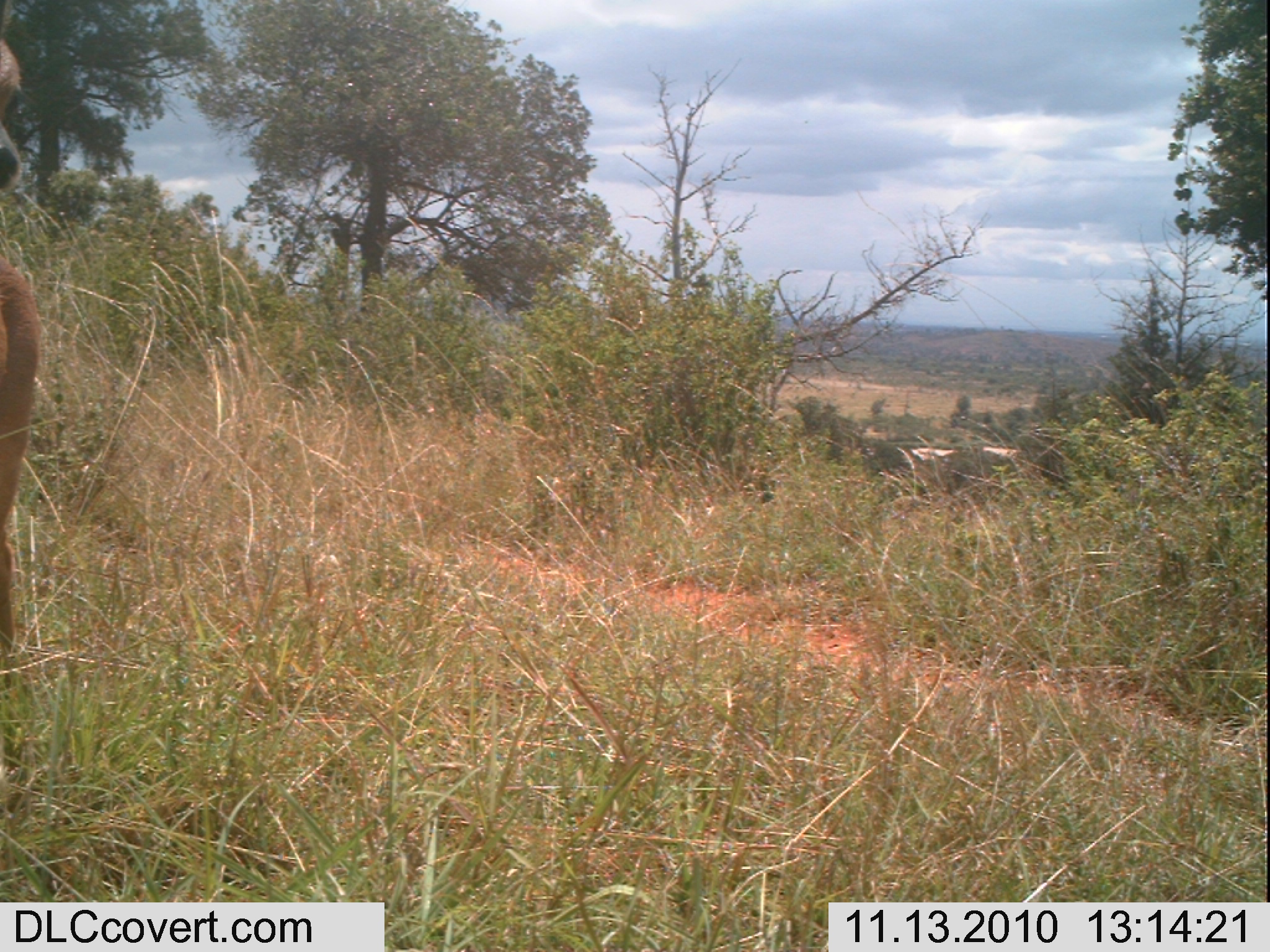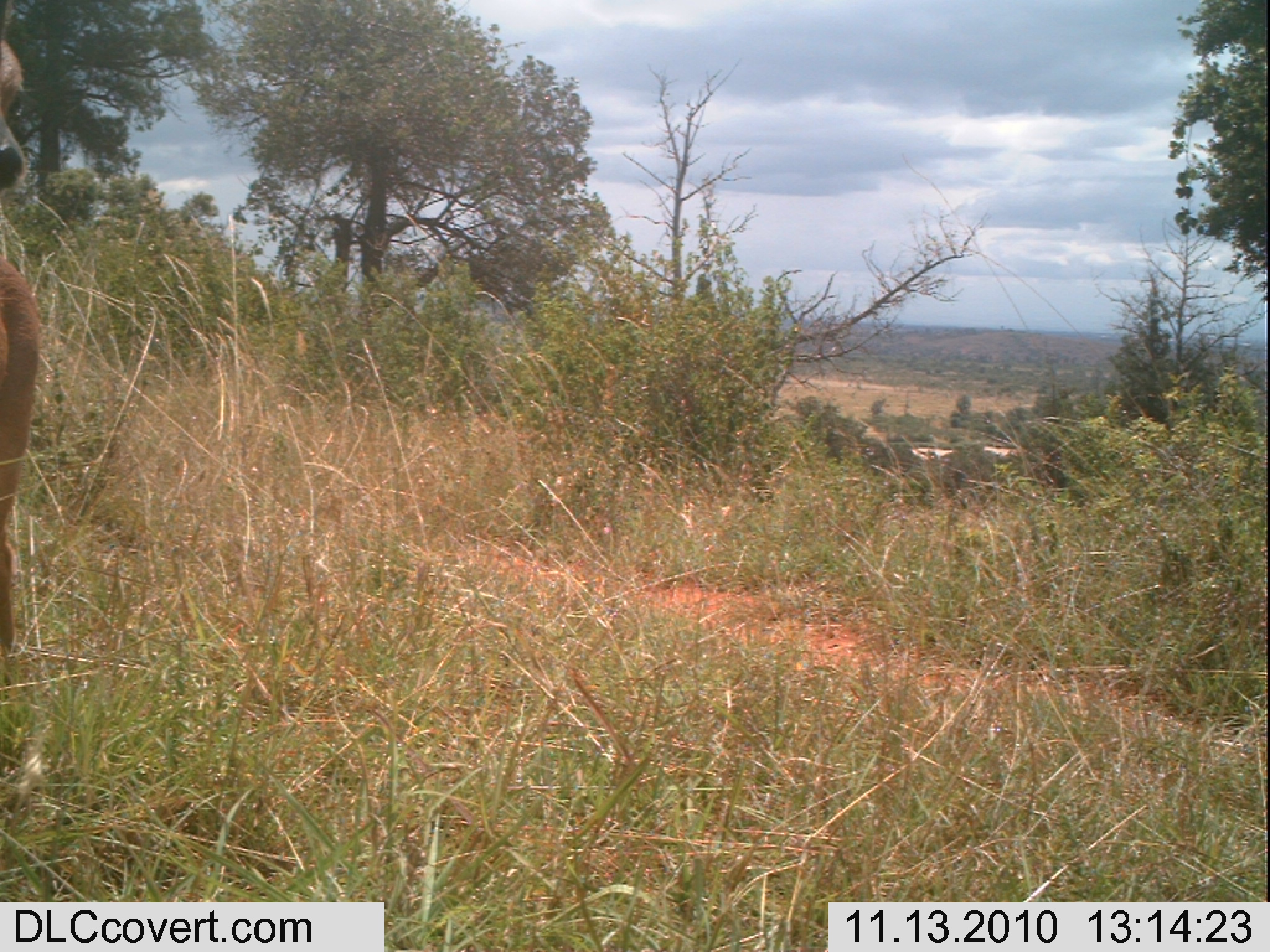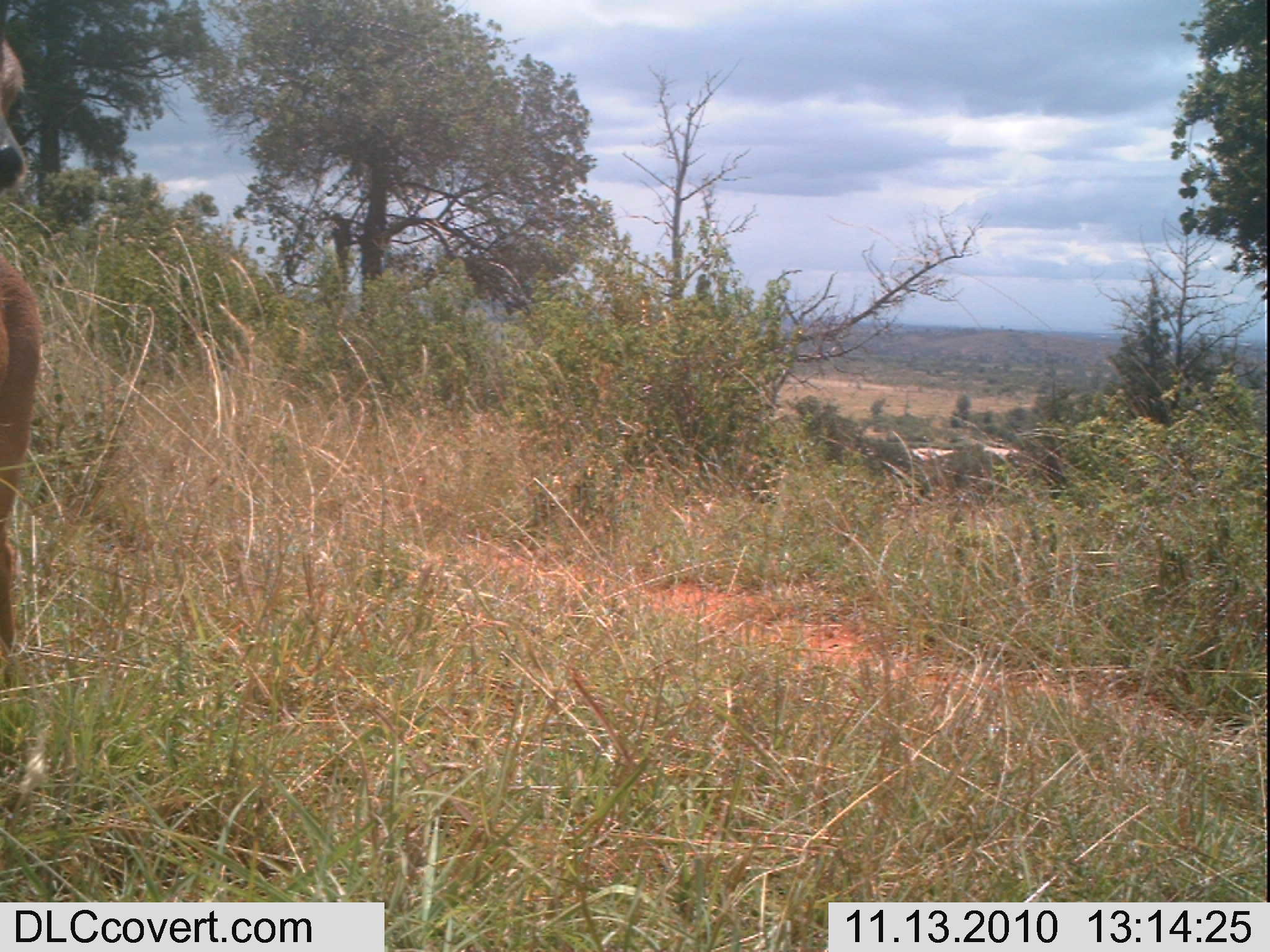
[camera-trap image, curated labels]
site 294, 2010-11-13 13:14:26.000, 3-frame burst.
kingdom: Animalia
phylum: Chordata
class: Mammalia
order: Artiodactyla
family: Bovidae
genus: Raphicerus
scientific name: Raphicerus campestris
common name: steenbok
Raphicerus campestris (steenbok), count 1.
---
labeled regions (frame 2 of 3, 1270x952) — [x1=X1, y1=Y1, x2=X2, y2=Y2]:
raphicerus campestris: [x1=0, y1=0, x2=45, y2=657]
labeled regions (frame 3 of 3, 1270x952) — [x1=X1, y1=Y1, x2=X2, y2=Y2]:
raphicerus campestris: [x1=0, y1=32, x2=48, y2=660]